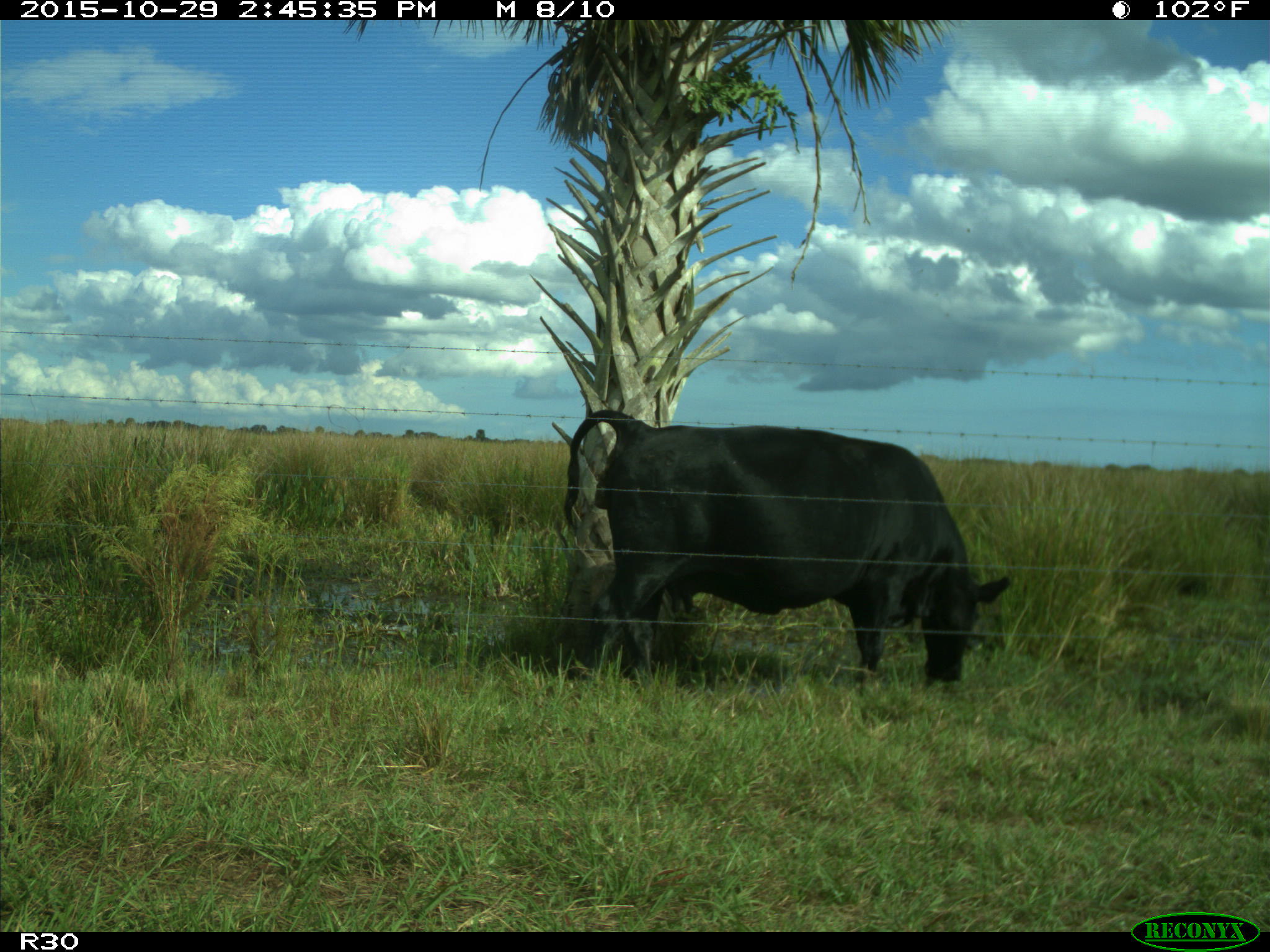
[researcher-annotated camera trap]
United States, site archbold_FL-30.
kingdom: Animalia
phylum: Chordata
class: Mammalia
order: Artiodactyla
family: Bovidae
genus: Bos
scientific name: Bos taurus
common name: domestic cow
Bos taurus (domestic cow).